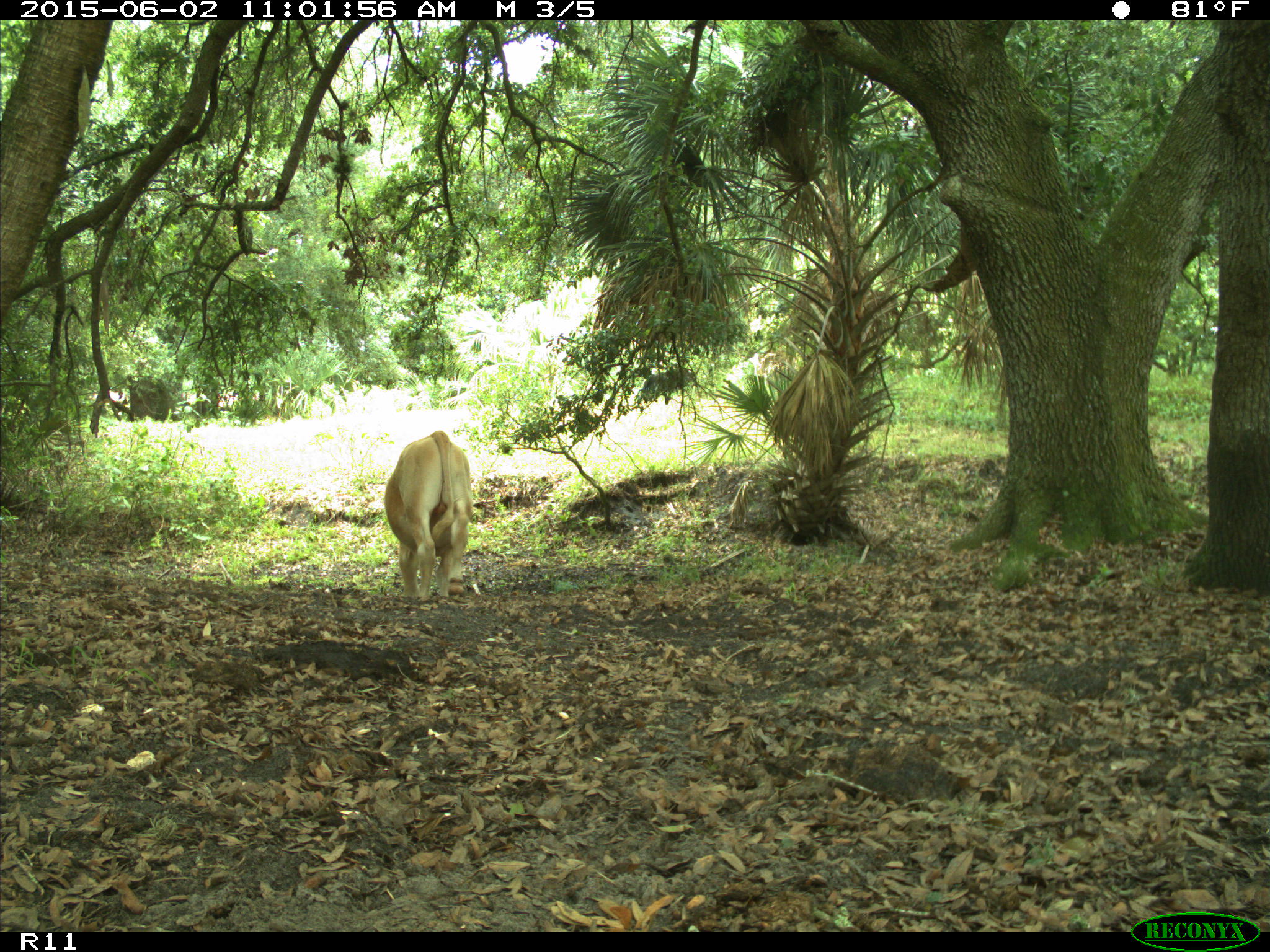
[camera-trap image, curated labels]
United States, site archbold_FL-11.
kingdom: Animalia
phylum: Chordata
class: Mammalia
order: Artiodactyla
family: Bovidae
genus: Bos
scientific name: Bos taurus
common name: domestic cow